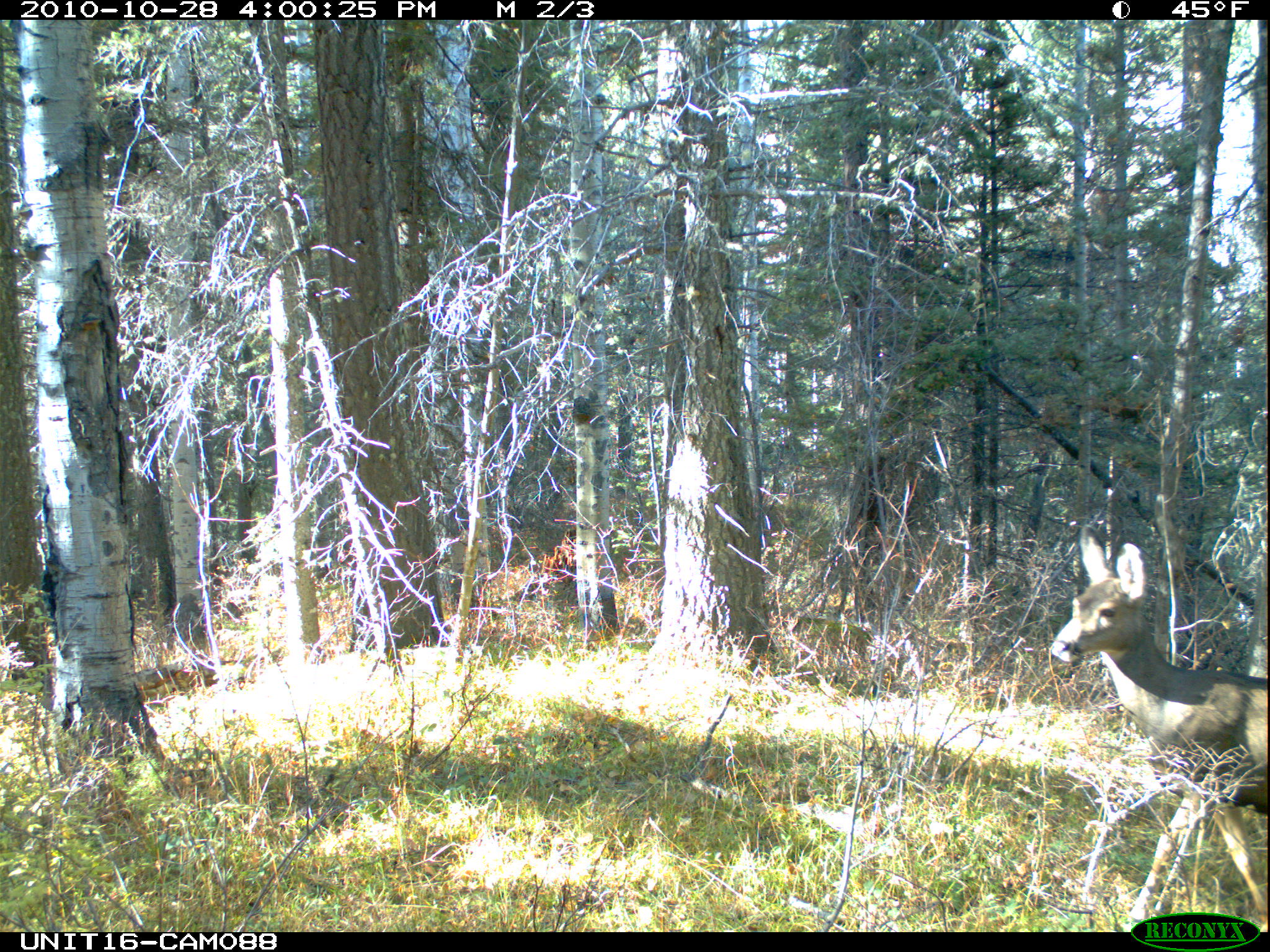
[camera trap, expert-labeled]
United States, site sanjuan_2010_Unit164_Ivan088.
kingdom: Animalia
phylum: Chordata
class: Mammalia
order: Artiodactyla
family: Cervidae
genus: Odocoileus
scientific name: Odocoileus hemionus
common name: mule deer